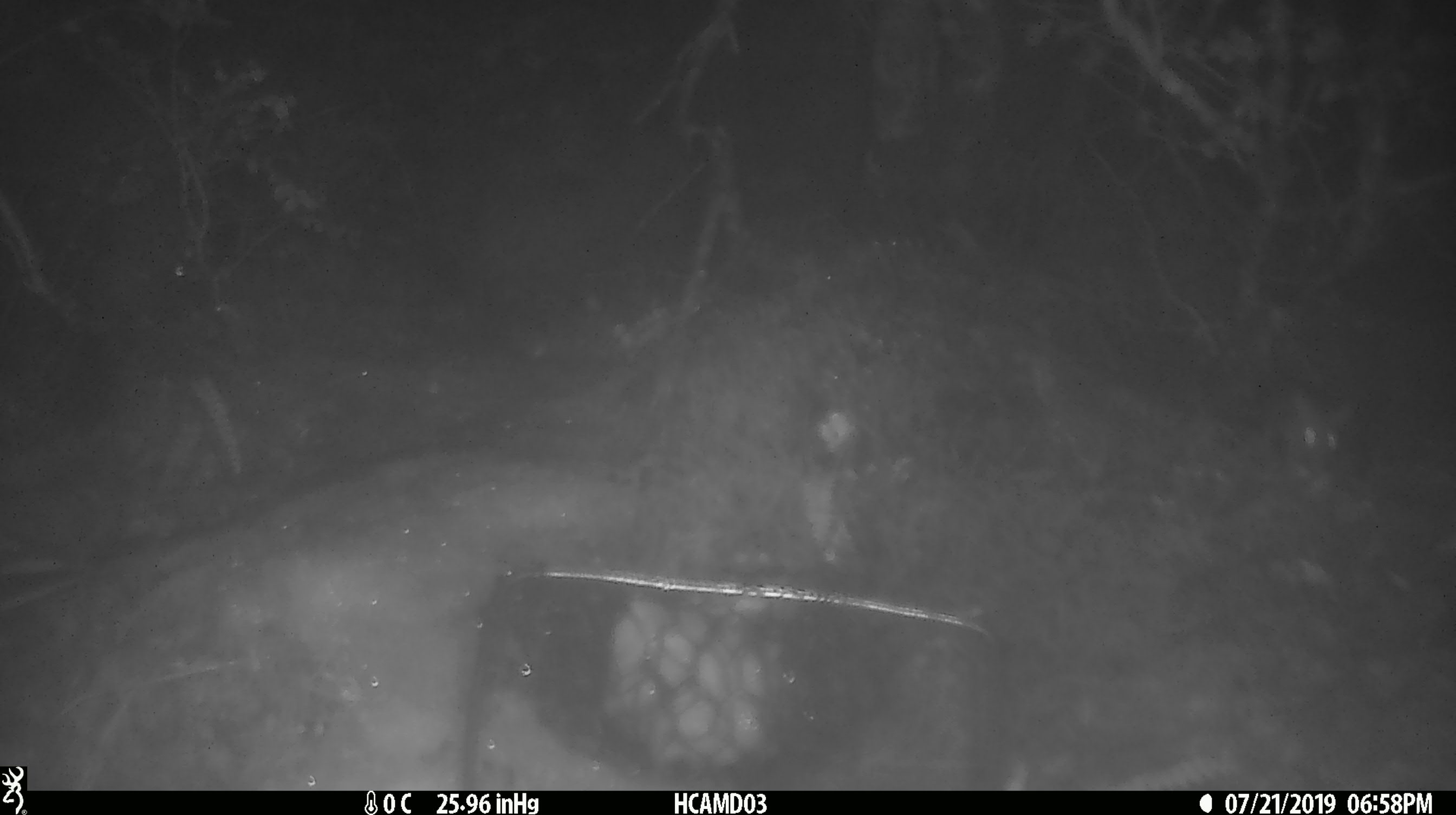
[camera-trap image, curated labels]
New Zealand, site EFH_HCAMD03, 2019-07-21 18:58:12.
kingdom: Animalia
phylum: Chordata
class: Mammalia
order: Rodentia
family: Muridae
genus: Mus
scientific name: Mus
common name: mouse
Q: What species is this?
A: Mouse (Mus).